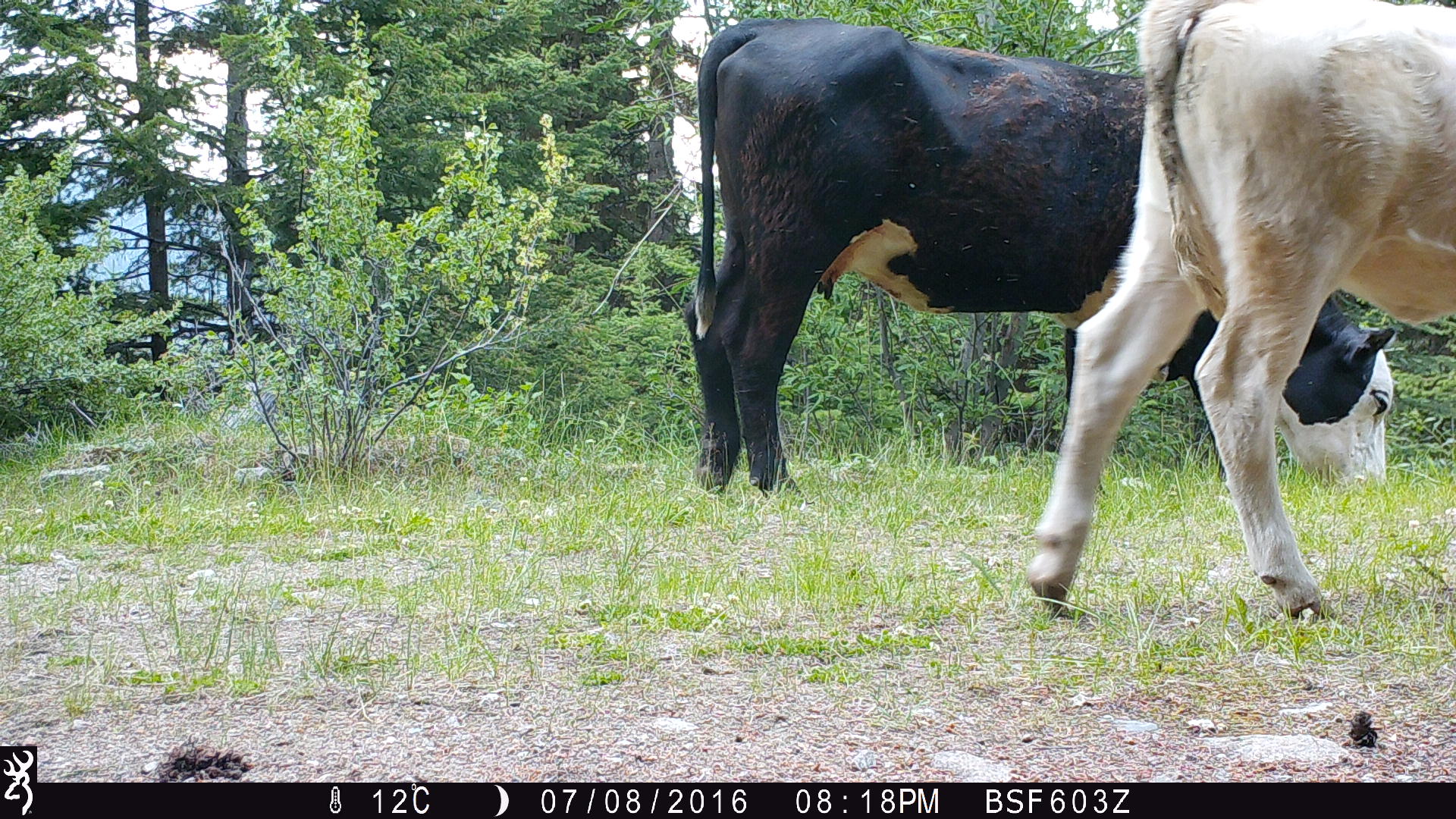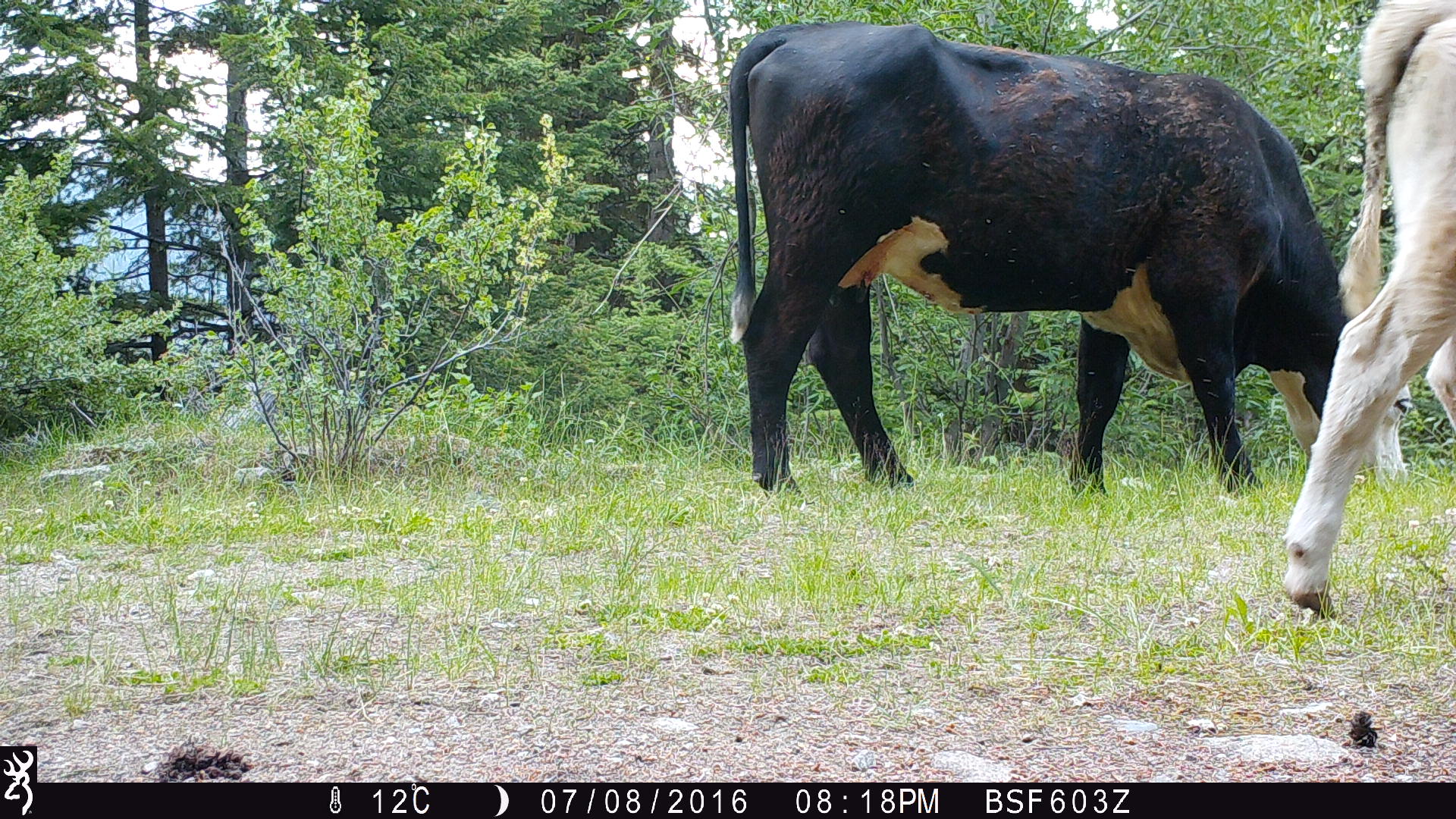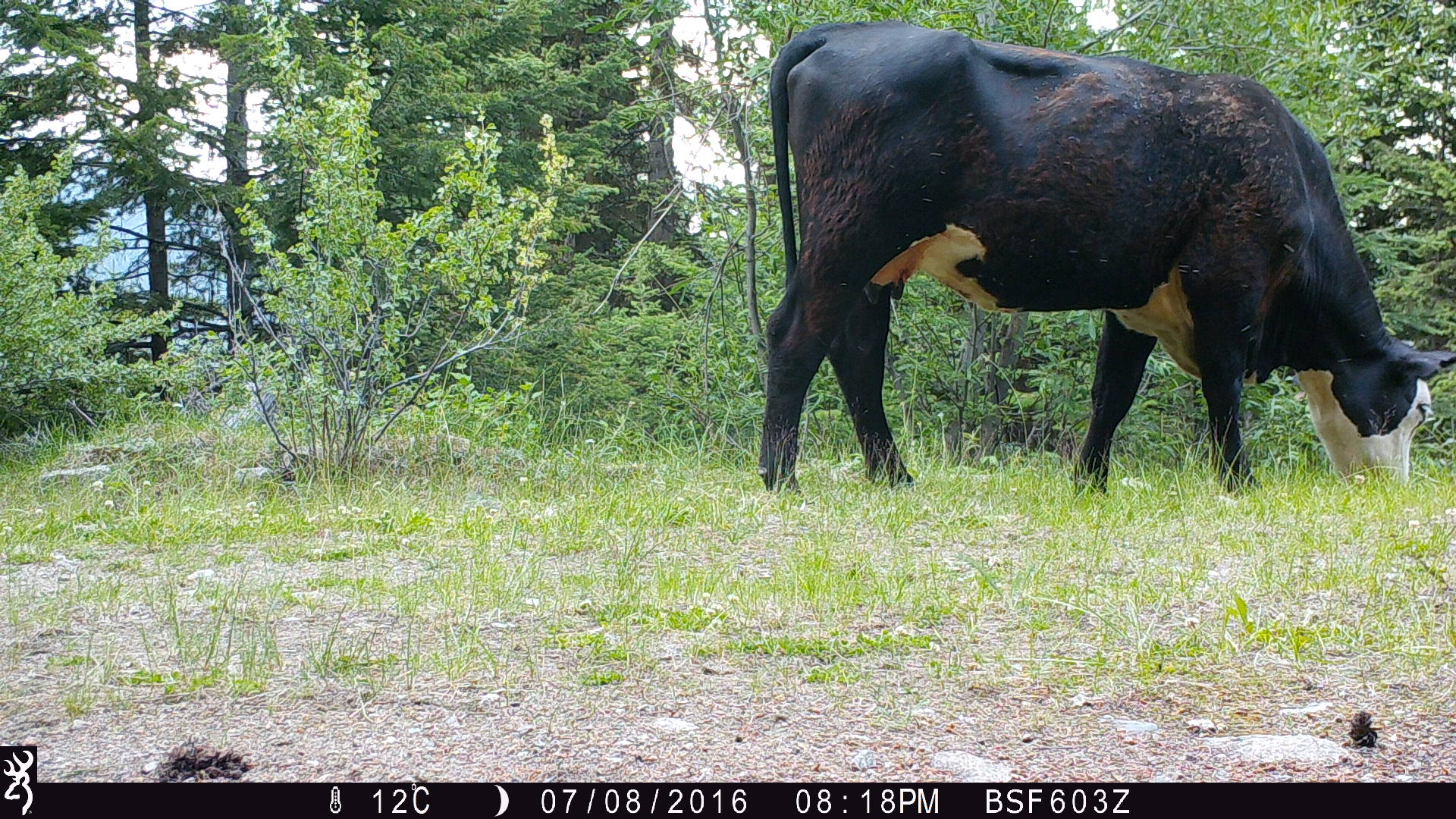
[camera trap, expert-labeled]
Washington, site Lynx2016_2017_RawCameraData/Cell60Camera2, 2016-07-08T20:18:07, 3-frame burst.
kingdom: Animalia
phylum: Chordata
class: Mammalia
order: Artiodactyla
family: Bovidae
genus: Bos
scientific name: Bos taurus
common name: domestic cattle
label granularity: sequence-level